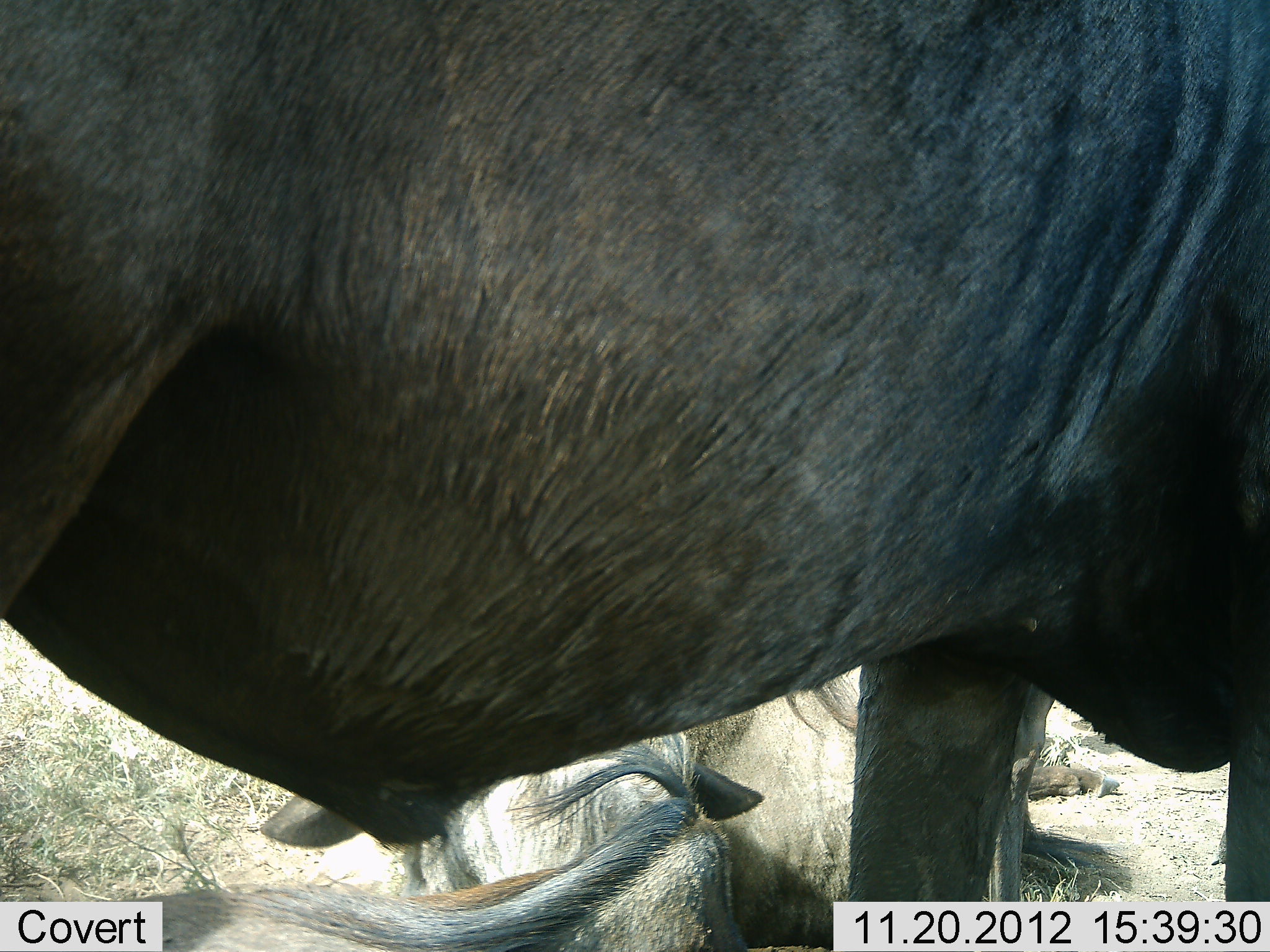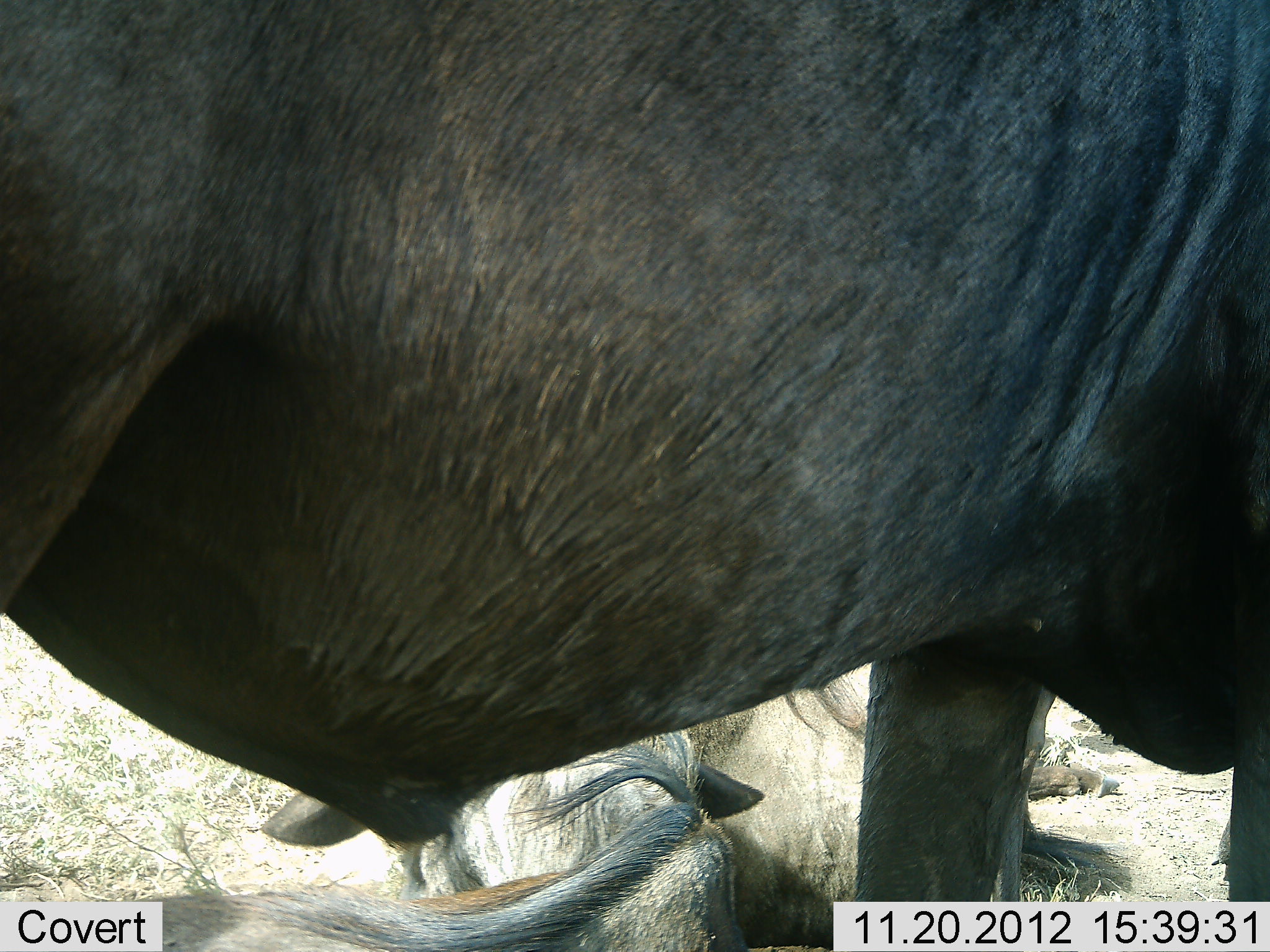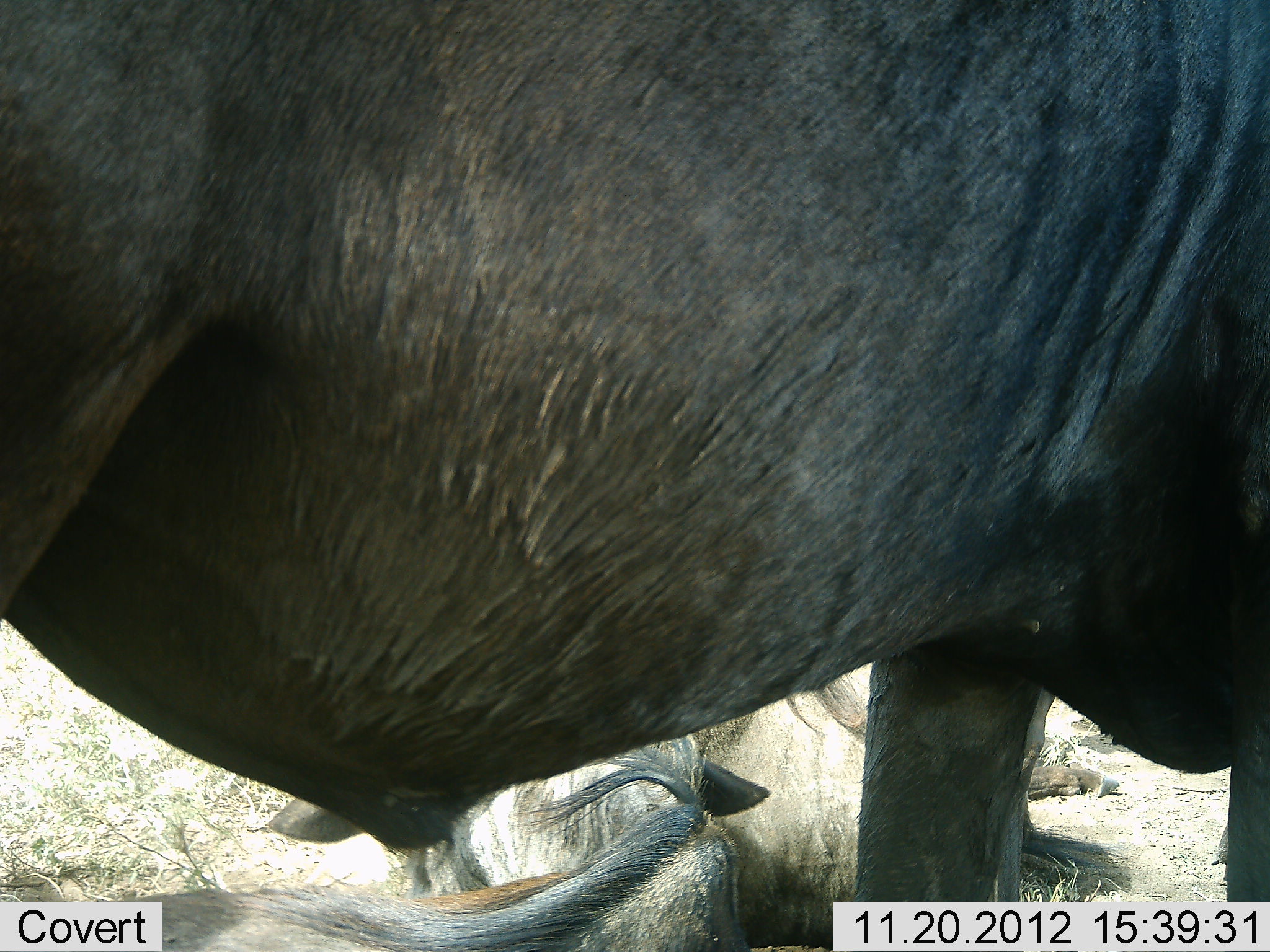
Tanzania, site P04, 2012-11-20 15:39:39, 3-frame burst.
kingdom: Animalia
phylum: Chordata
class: Mammalia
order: Artiodactyla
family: Bovidae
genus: Connochaetes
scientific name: Connochaetes taurinus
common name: blue wildebeest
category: wildebeest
Wildebeest (blue wildebeest) (Connochaetes taurinus), count 2. Behavior (volunteer vote fractions): standing 60%, resting 80%, moving 0%, interacting 0%. Young present (vote fraction): 10%. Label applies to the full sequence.